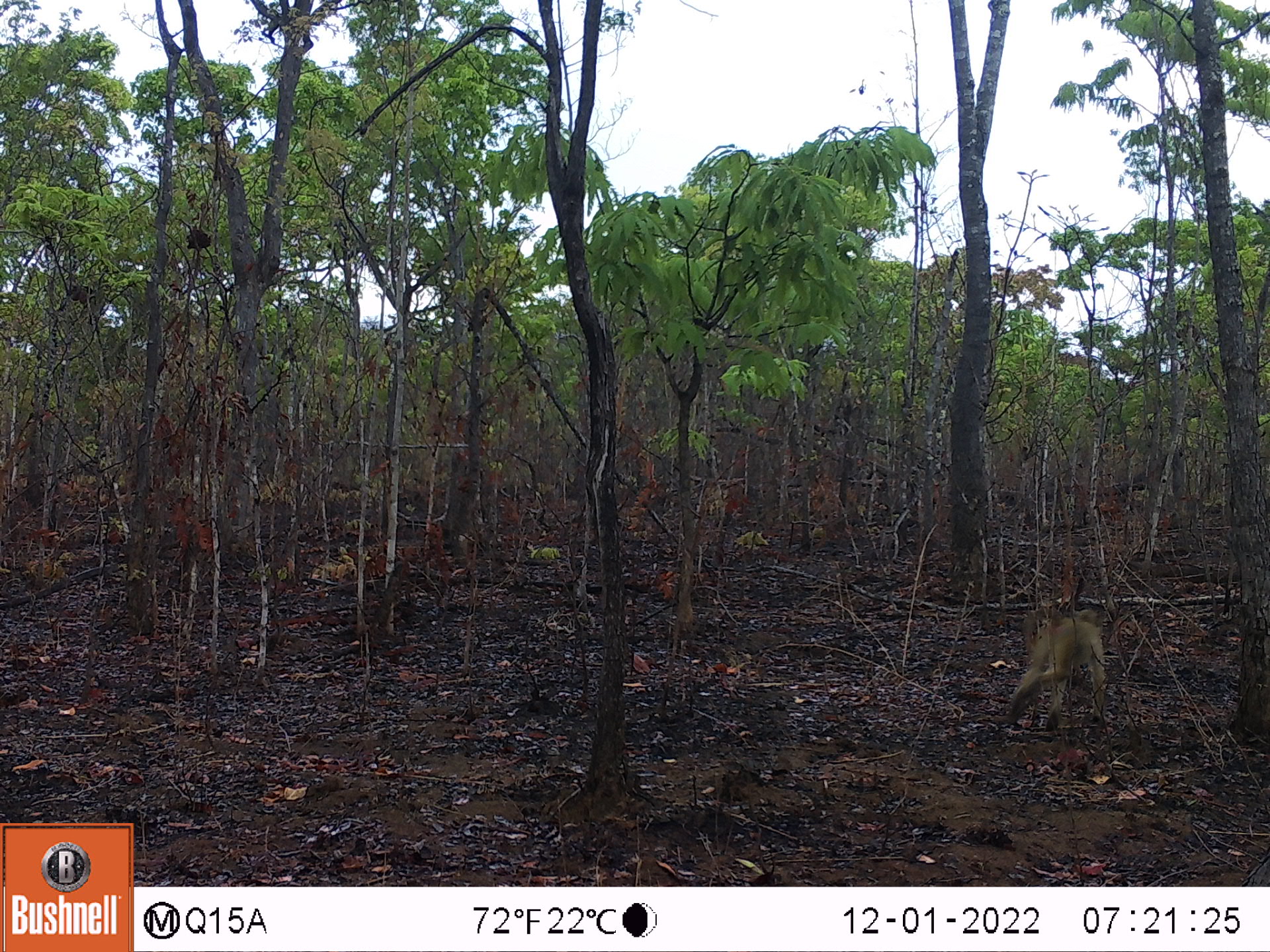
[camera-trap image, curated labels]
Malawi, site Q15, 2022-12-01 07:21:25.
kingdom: Animalia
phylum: Chordata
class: Mammalia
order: Primates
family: Cercopithecidae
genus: Papio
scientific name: Papio cynocephalus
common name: yellow baboon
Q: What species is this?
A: Yellow baboon (Papio cynocephalus).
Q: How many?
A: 1.